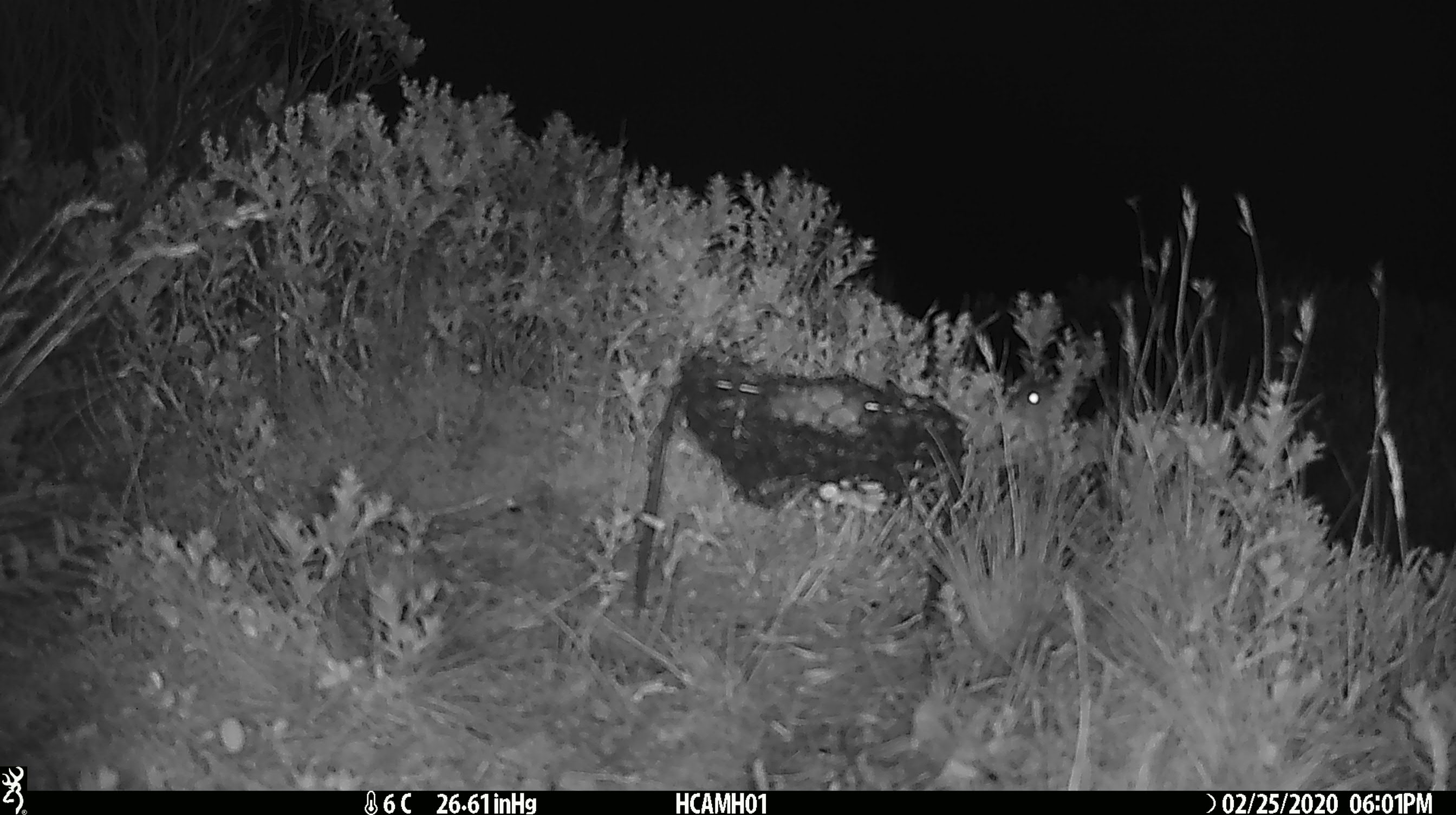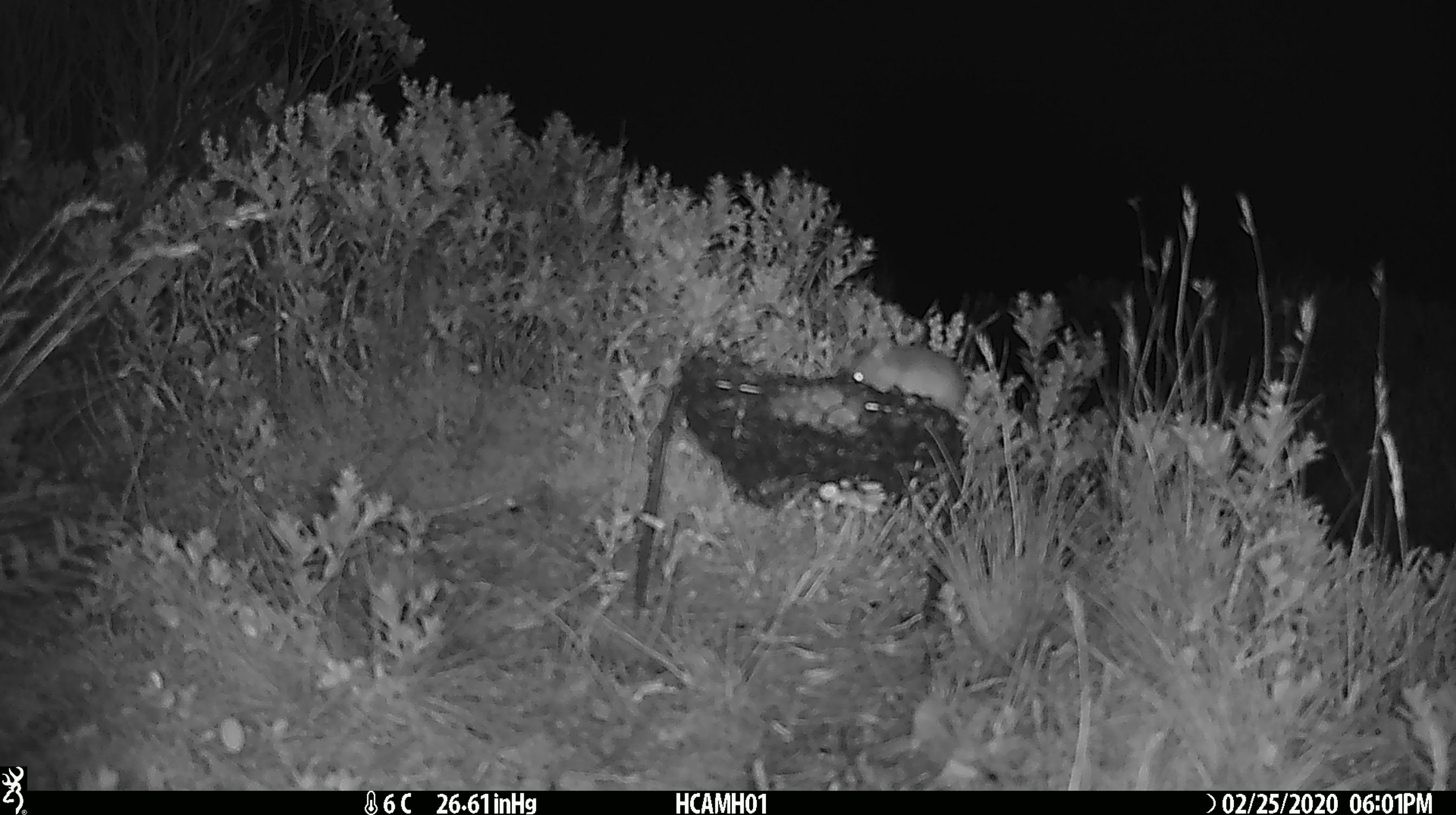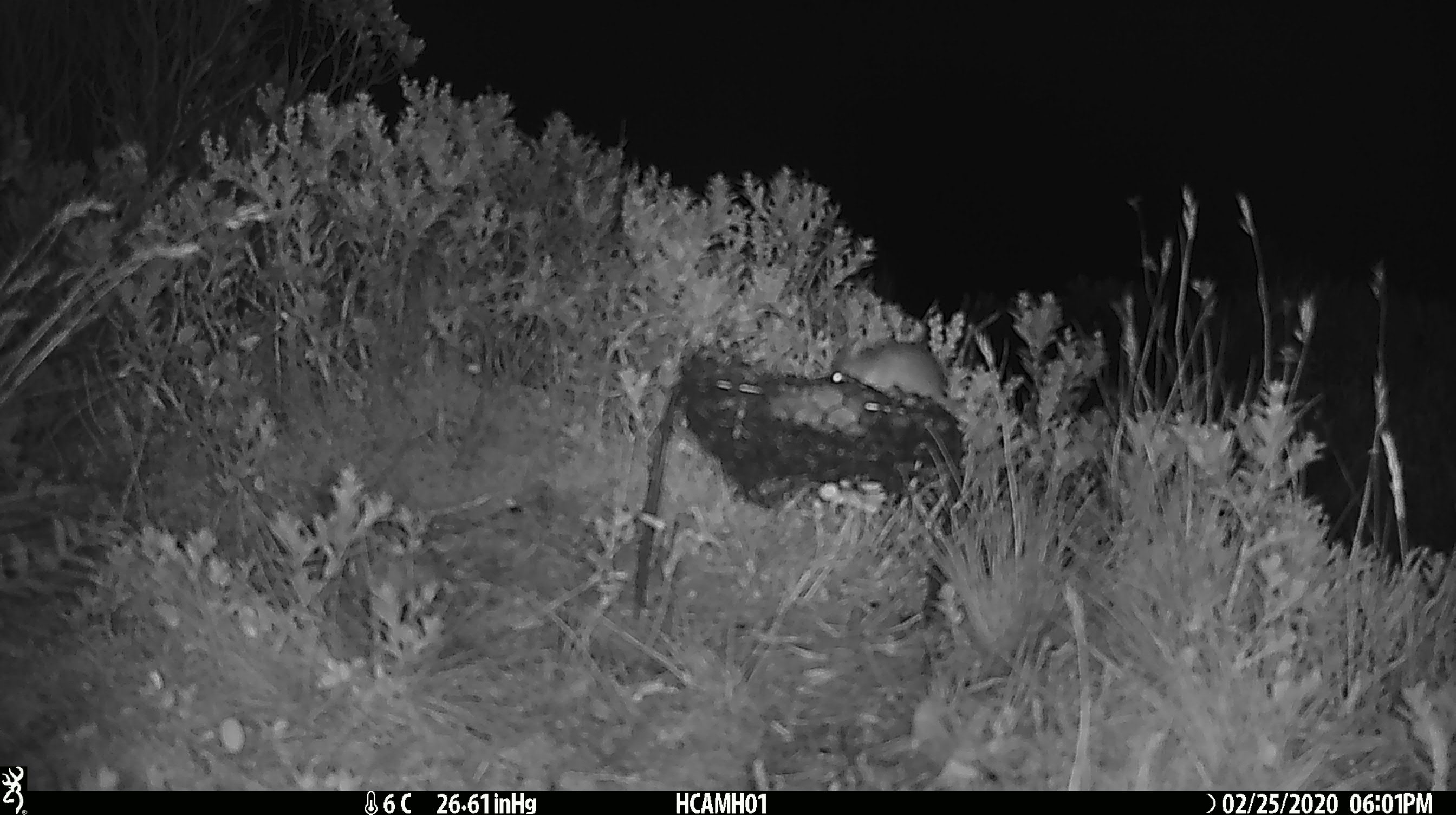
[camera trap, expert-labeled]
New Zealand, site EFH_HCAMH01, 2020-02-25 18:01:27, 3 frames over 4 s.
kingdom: Animalia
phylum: Chordata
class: Mammalia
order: Rodentia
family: Muridae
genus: Mus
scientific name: Mus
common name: mouse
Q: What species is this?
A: Mouse (Mus).